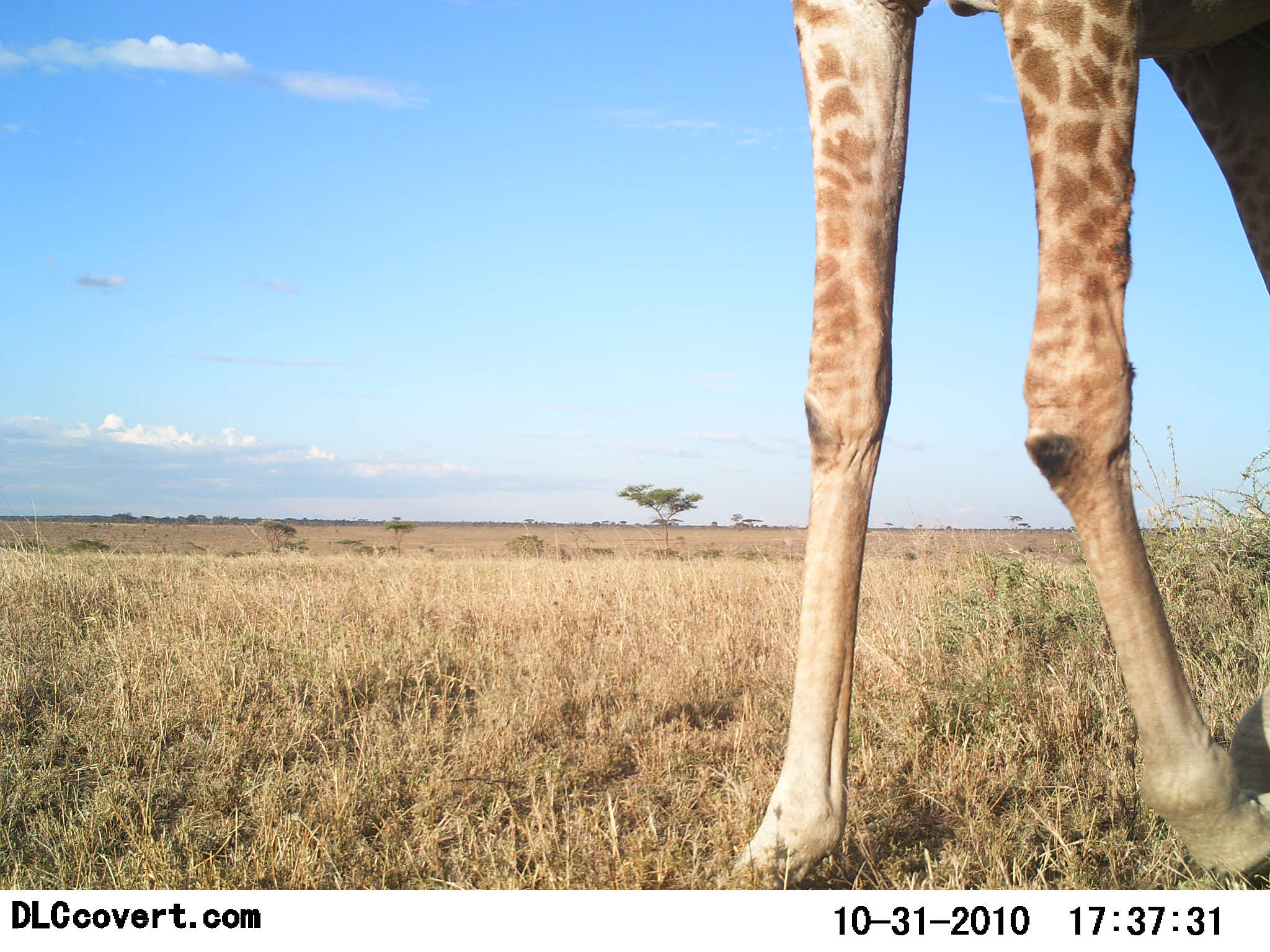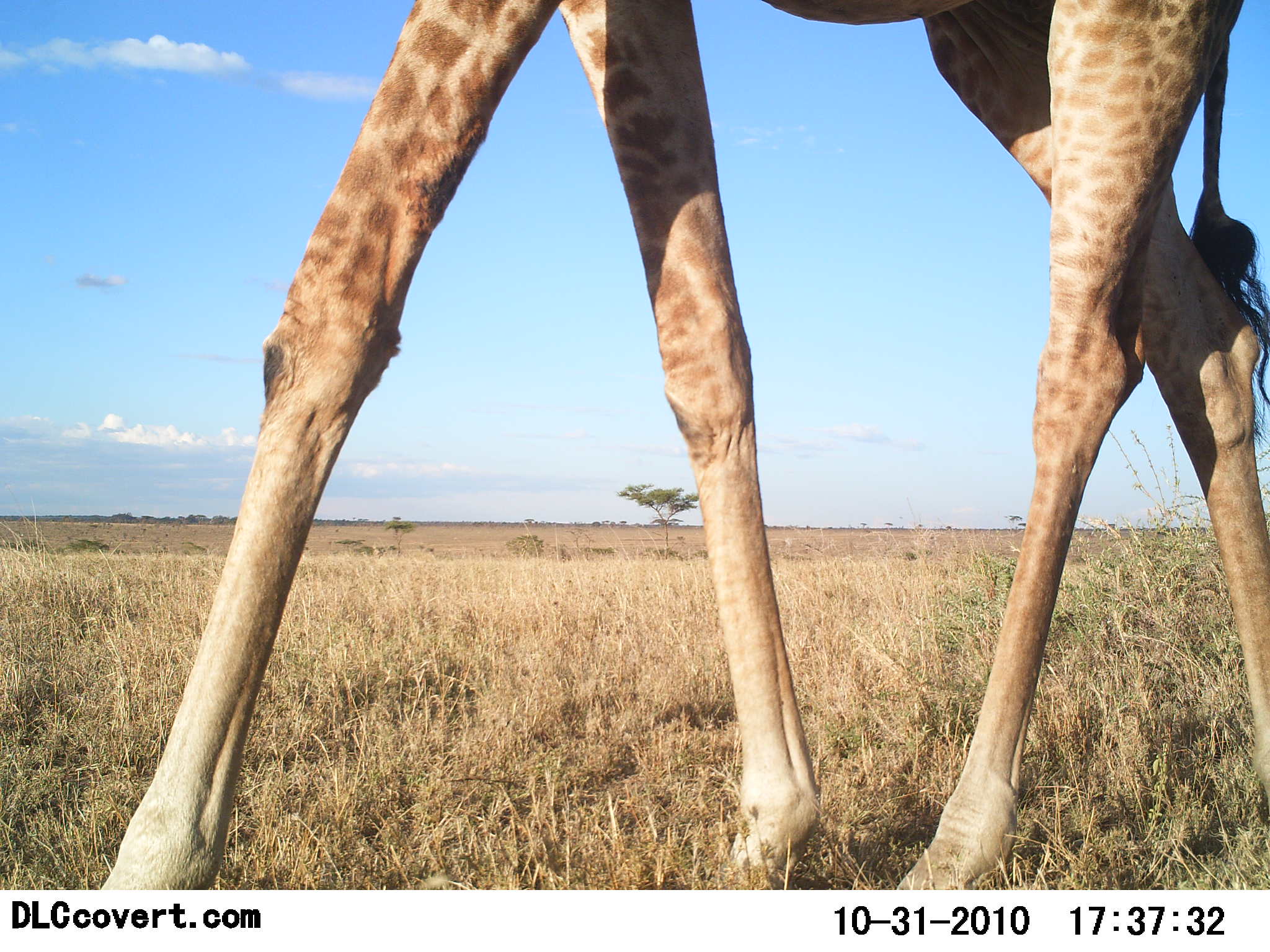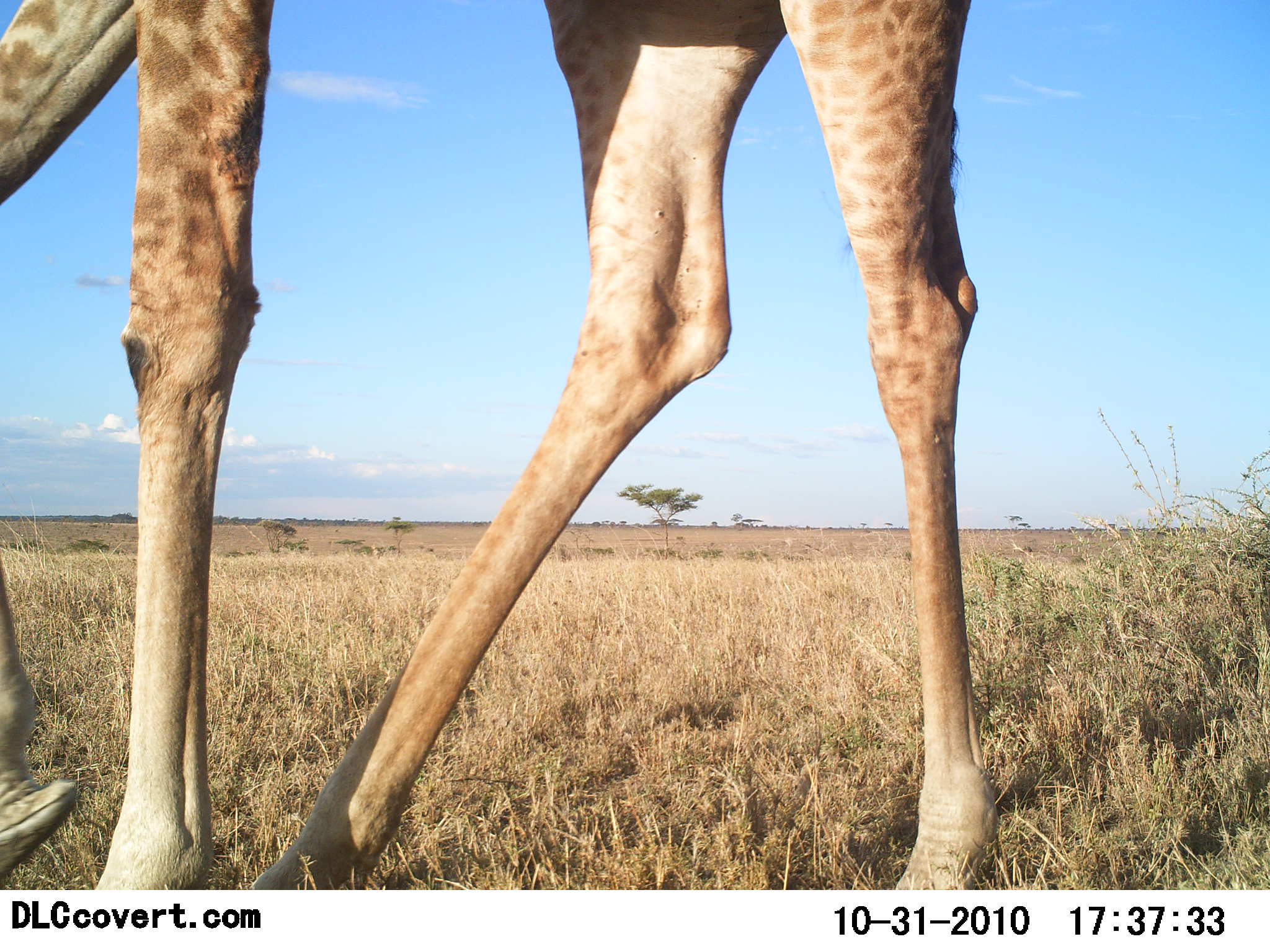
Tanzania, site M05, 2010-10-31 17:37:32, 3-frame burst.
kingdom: Animalia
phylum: Chordata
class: Mammalia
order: Artiodactyla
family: Giraffidae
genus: Giraffa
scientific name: Giraffa camelopardalis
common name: giraffe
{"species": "giraffe (Giraffa camelopardalis)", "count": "1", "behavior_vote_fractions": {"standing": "6%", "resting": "0%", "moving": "100%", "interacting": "0%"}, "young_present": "0%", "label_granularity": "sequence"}